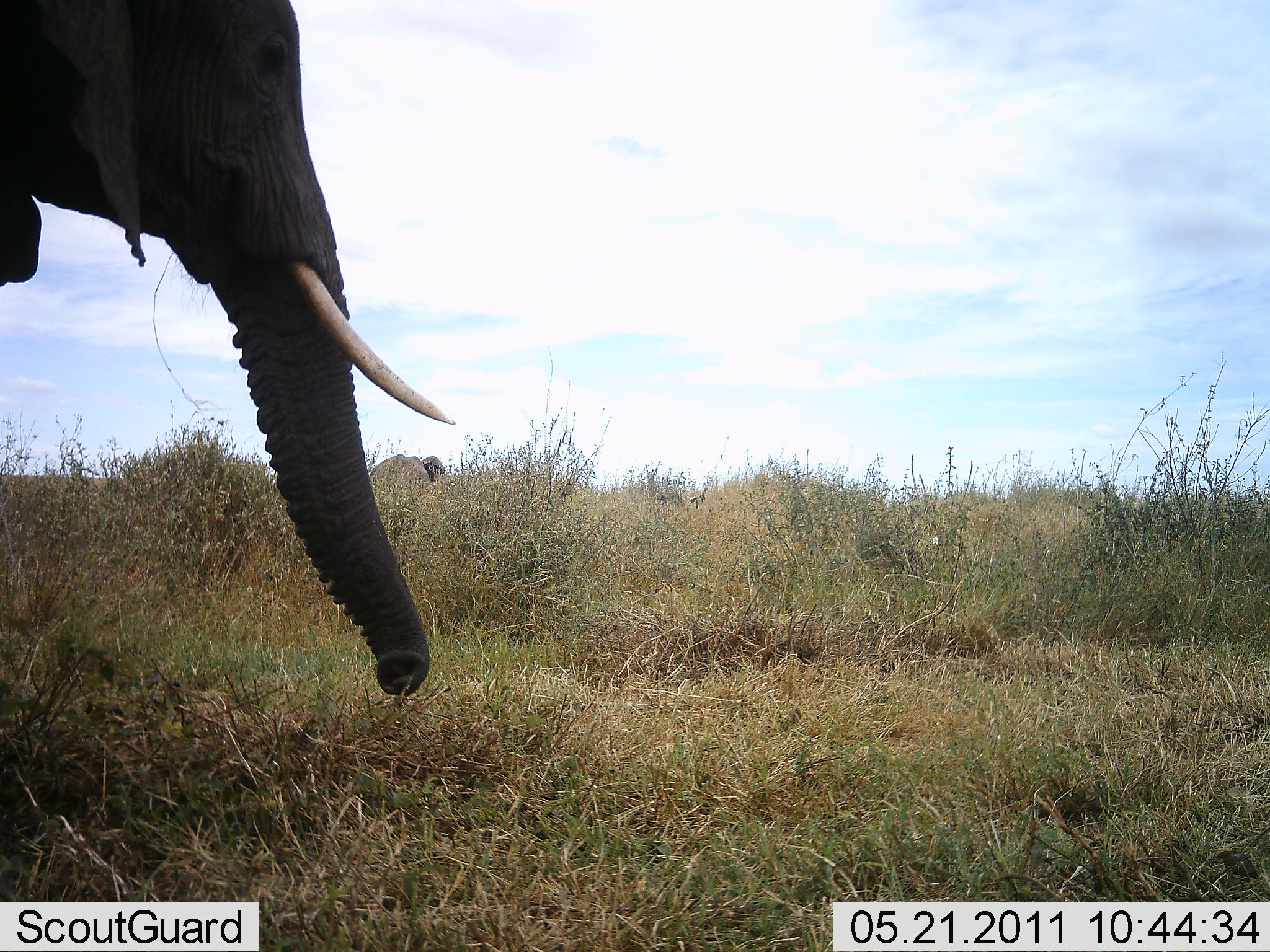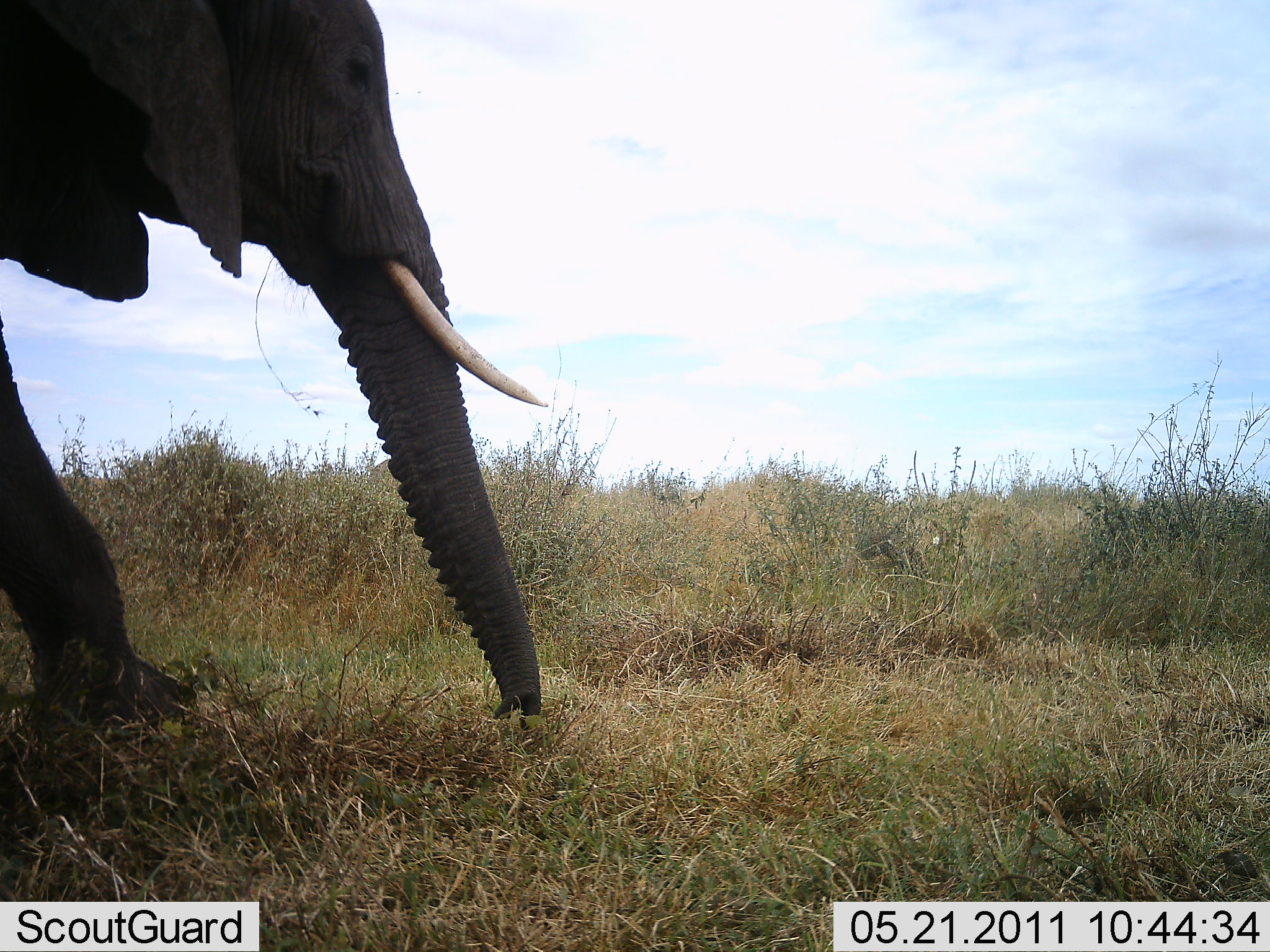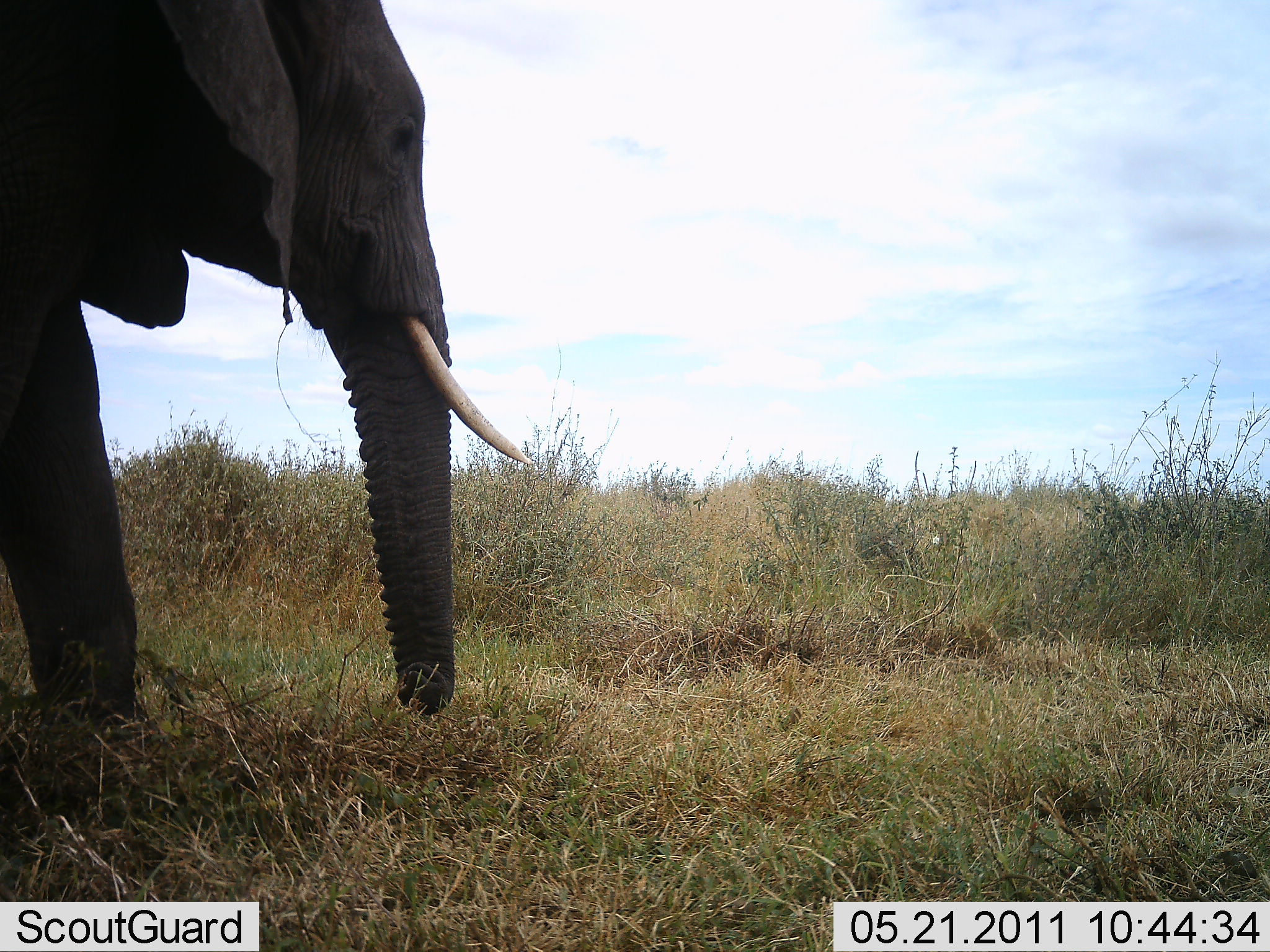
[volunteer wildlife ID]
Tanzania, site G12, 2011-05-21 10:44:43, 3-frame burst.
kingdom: Animalia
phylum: Chordata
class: Mammalia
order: Proboscidea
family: Elephantidae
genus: Loxodonta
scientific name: Loxodonta africana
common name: african bush elephant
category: elephant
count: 1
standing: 0%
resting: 8%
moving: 92%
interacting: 0%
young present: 0%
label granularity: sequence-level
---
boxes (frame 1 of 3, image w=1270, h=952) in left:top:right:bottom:
animal: 0:0:455:699; 369:453:448:495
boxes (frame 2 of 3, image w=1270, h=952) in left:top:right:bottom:
animal: 0:0:554:735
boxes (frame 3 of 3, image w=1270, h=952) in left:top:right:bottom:
animal: 0:0:553:734